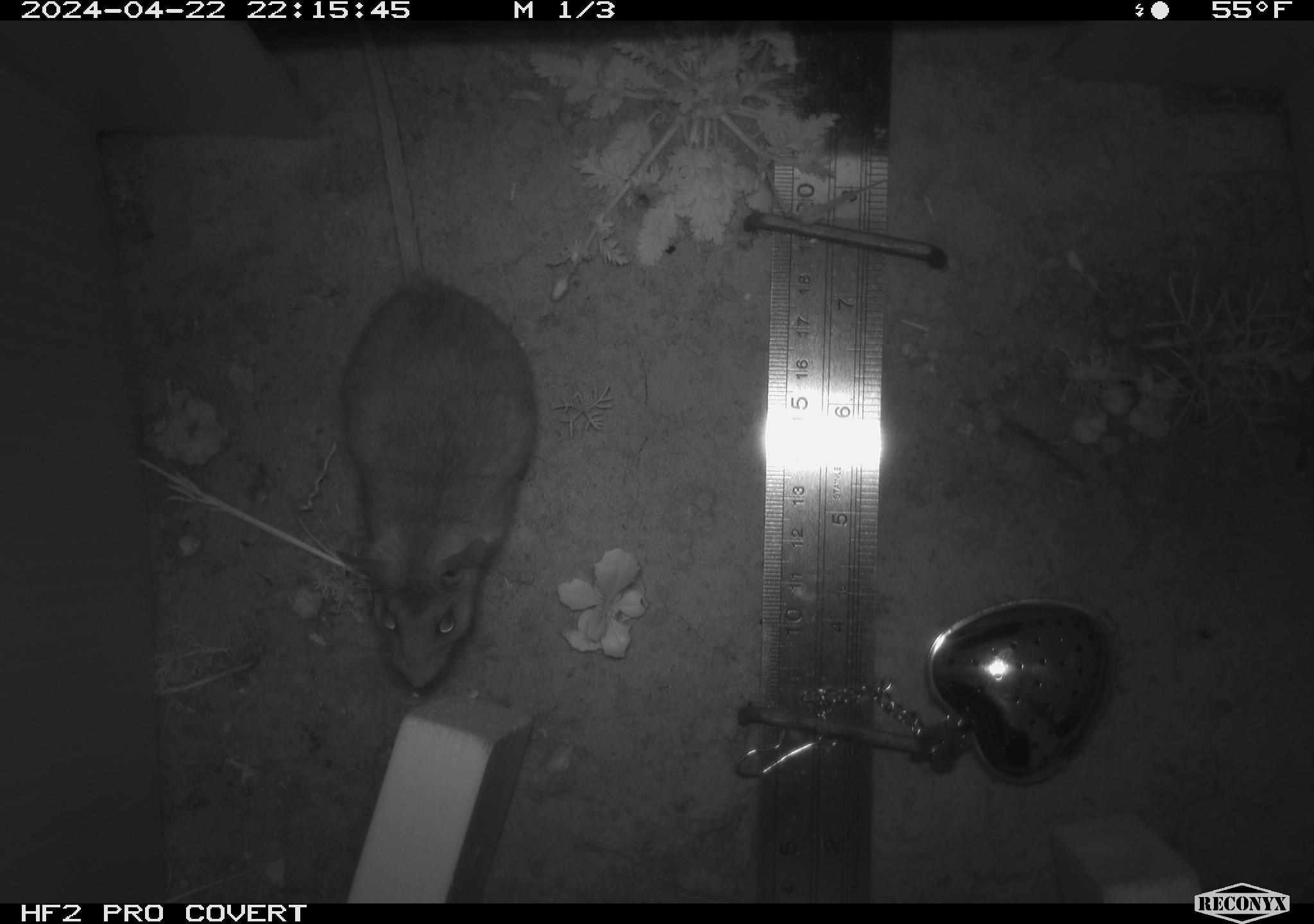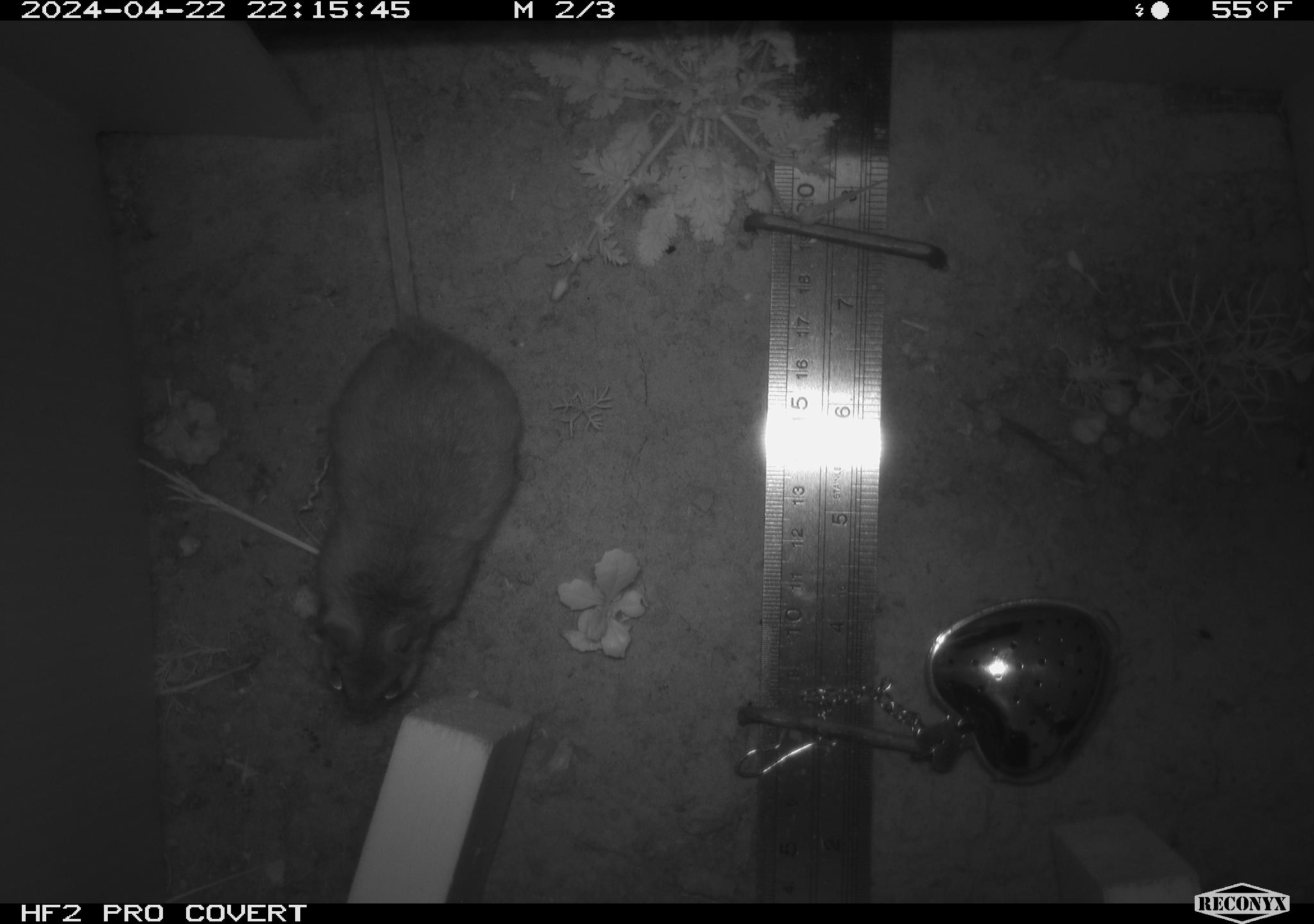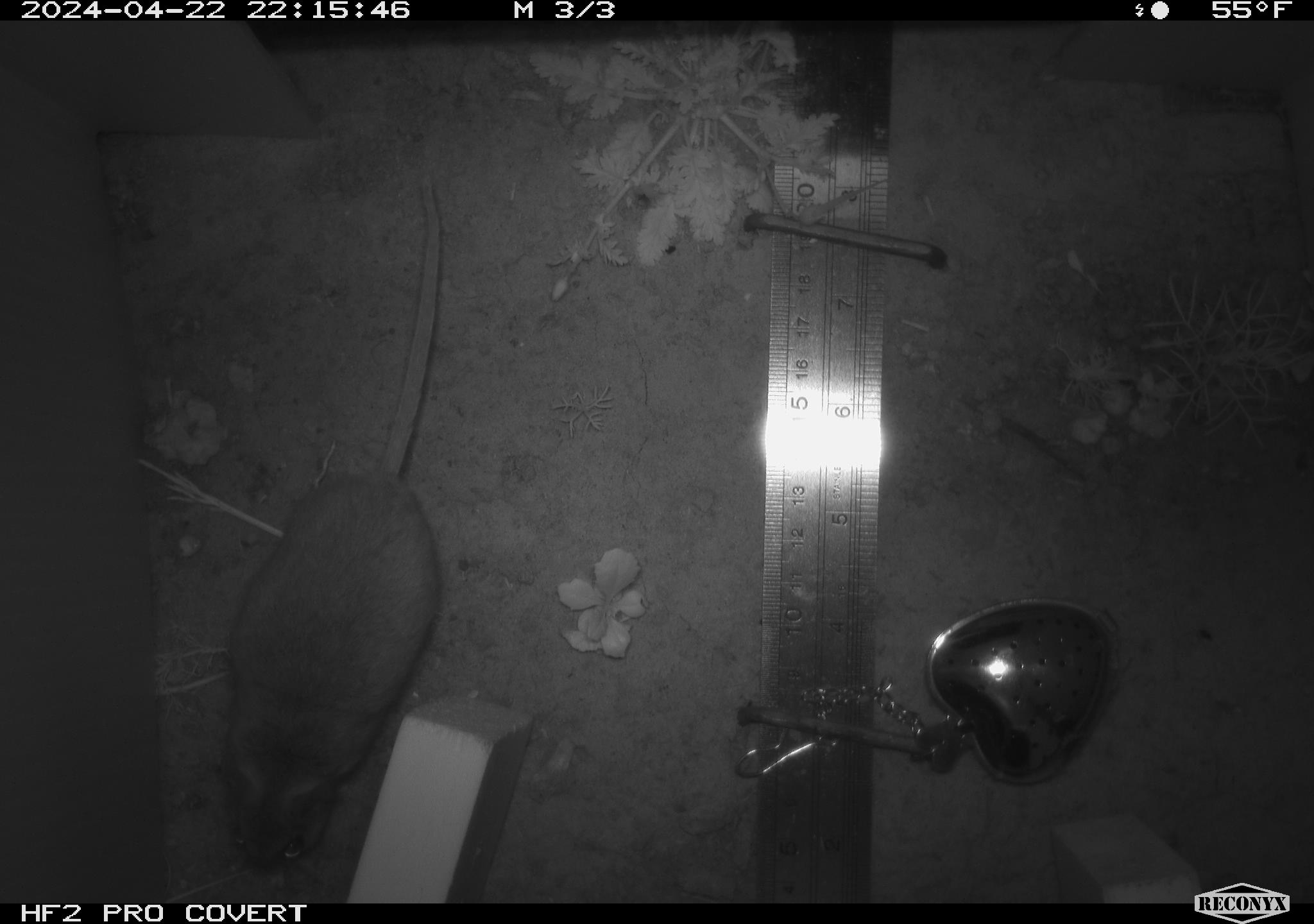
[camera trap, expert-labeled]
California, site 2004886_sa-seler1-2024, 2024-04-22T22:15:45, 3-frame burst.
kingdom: Animalia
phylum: Chordata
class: Mammalia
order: Rodentia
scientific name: Rodentia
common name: mouse species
Mouse species (Rodentia).